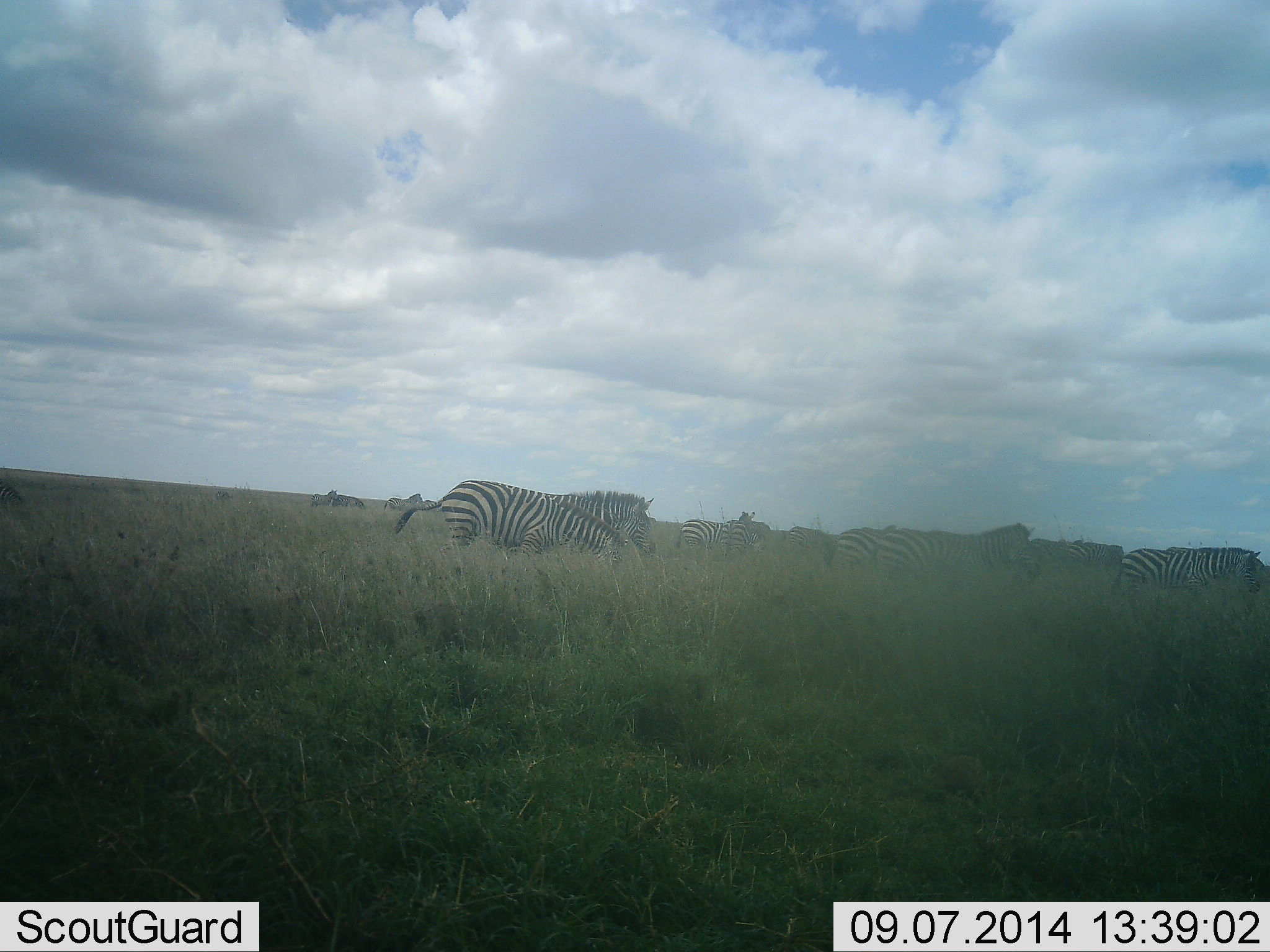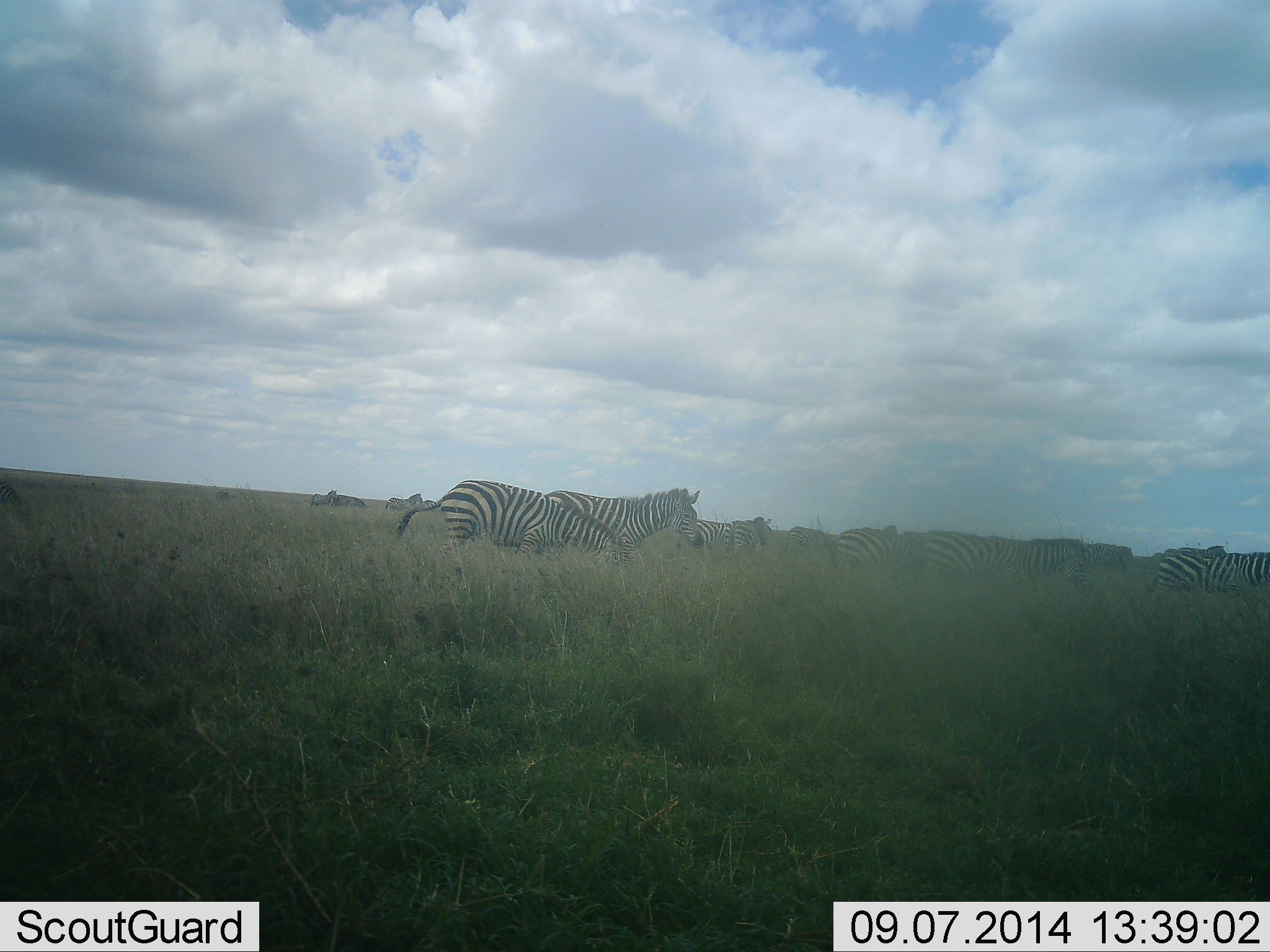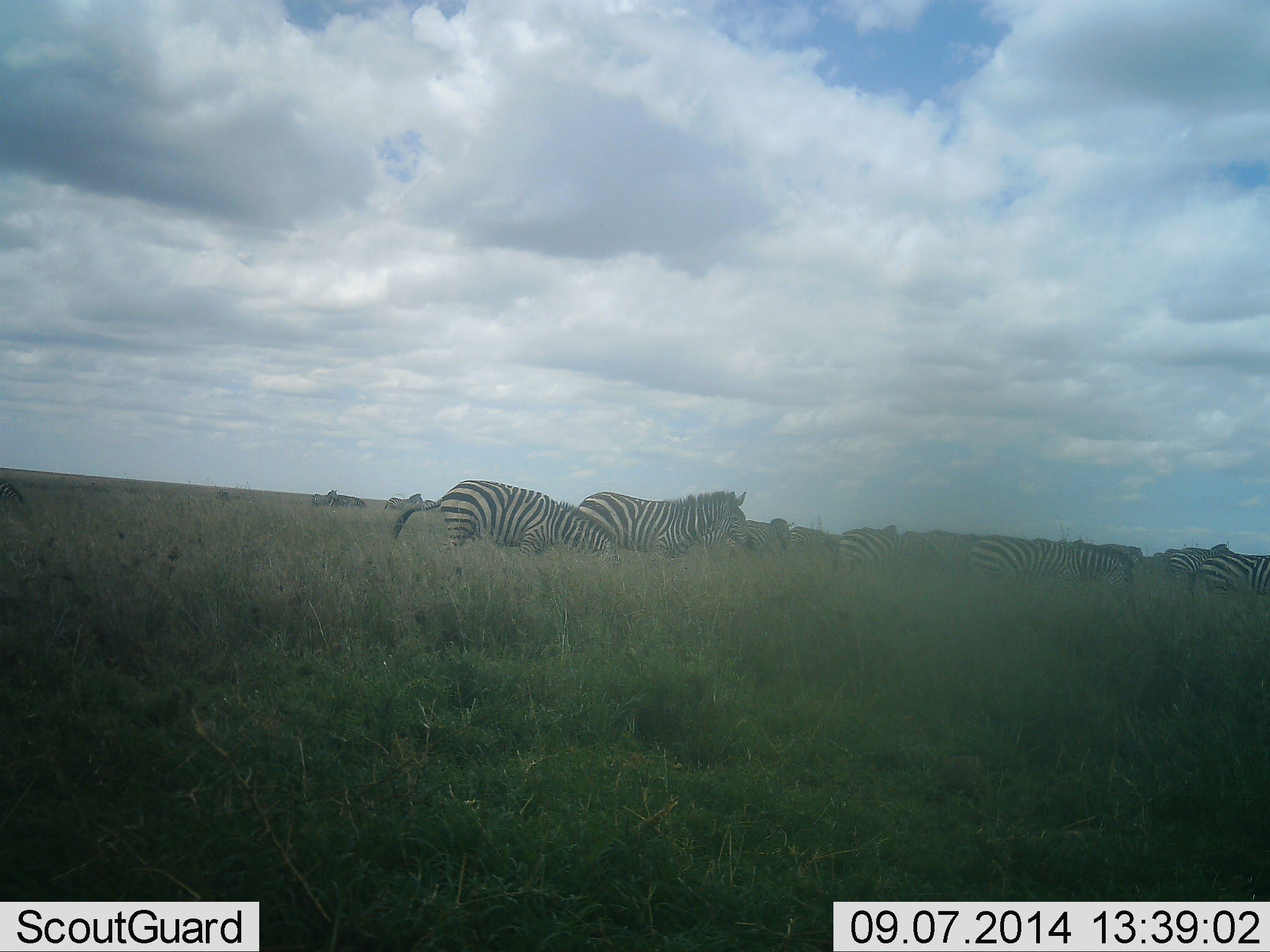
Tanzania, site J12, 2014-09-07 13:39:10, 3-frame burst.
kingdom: Animalia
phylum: Chordata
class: Mammalia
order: Perissodactyla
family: Equidae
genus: Equus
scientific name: Equus quagga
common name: plains zebra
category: zebra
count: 11-50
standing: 50%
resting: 0%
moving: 100%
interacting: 0%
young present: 0%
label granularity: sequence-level